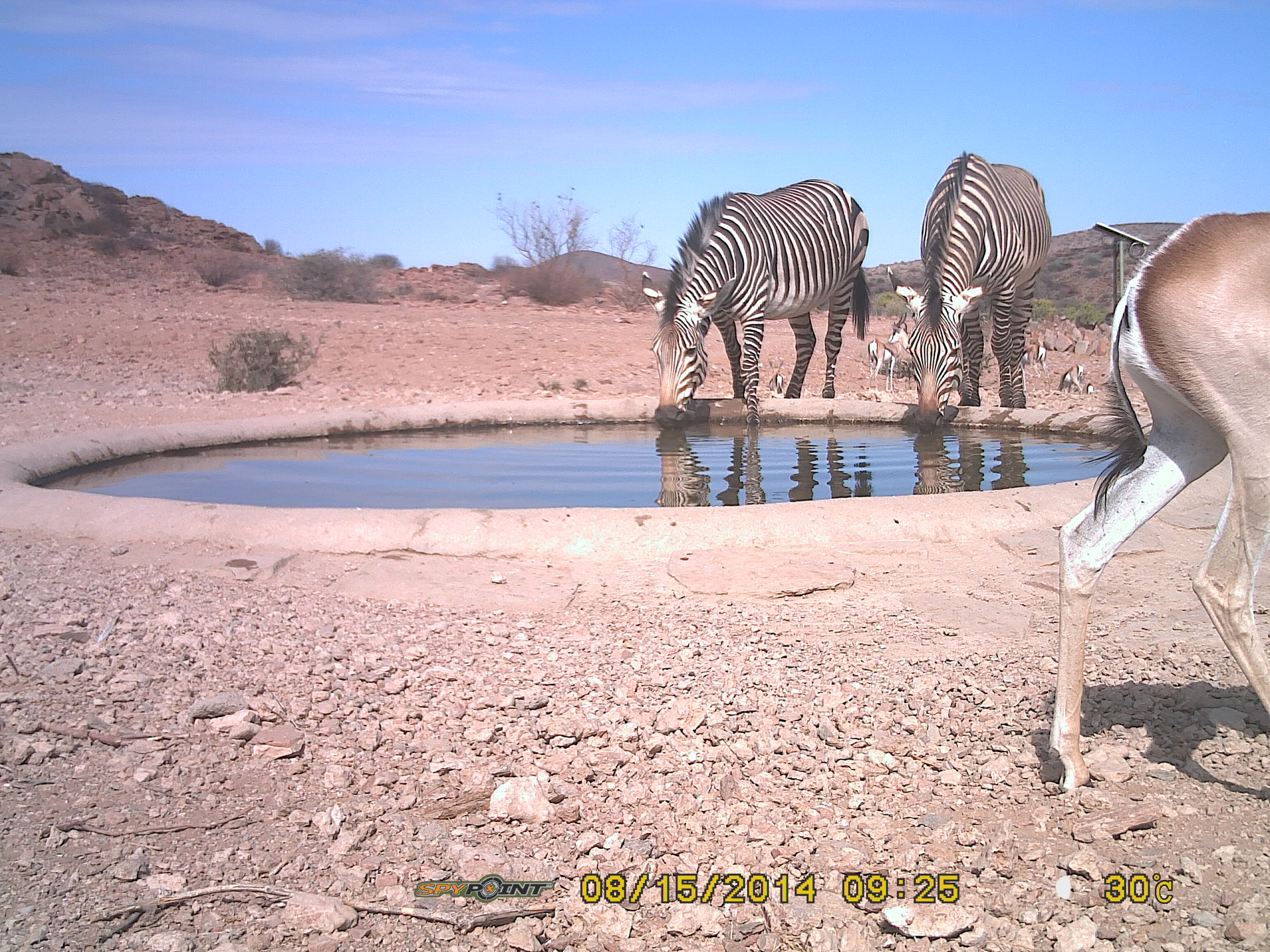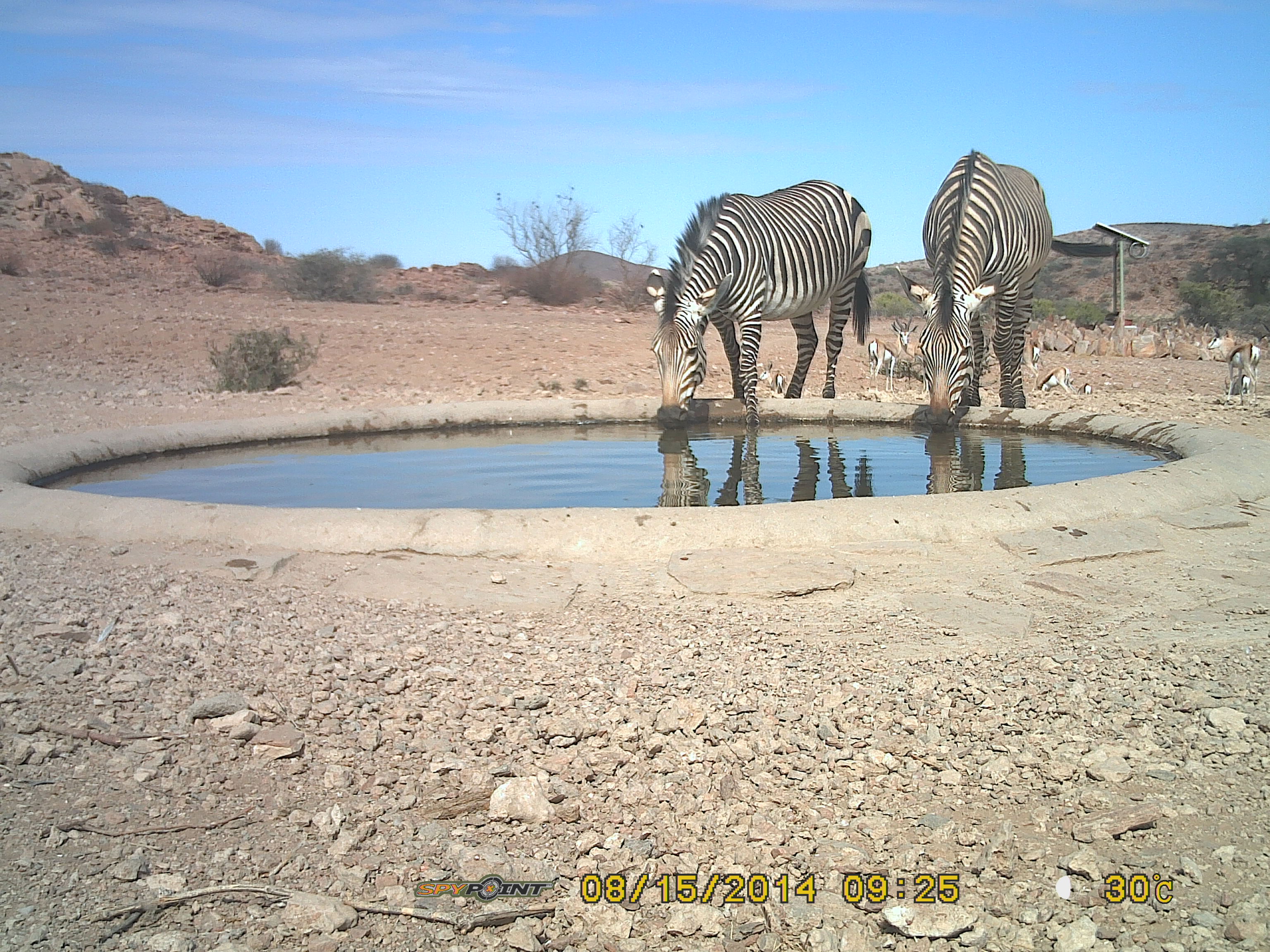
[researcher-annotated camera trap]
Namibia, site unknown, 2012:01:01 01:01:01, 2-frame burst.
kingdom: Animalia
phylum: Chordata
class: Mammalia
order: Perissodactyla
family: Equidae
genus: Equus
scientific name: Equus zebra hartmannae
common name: hartmann's mountain zebra